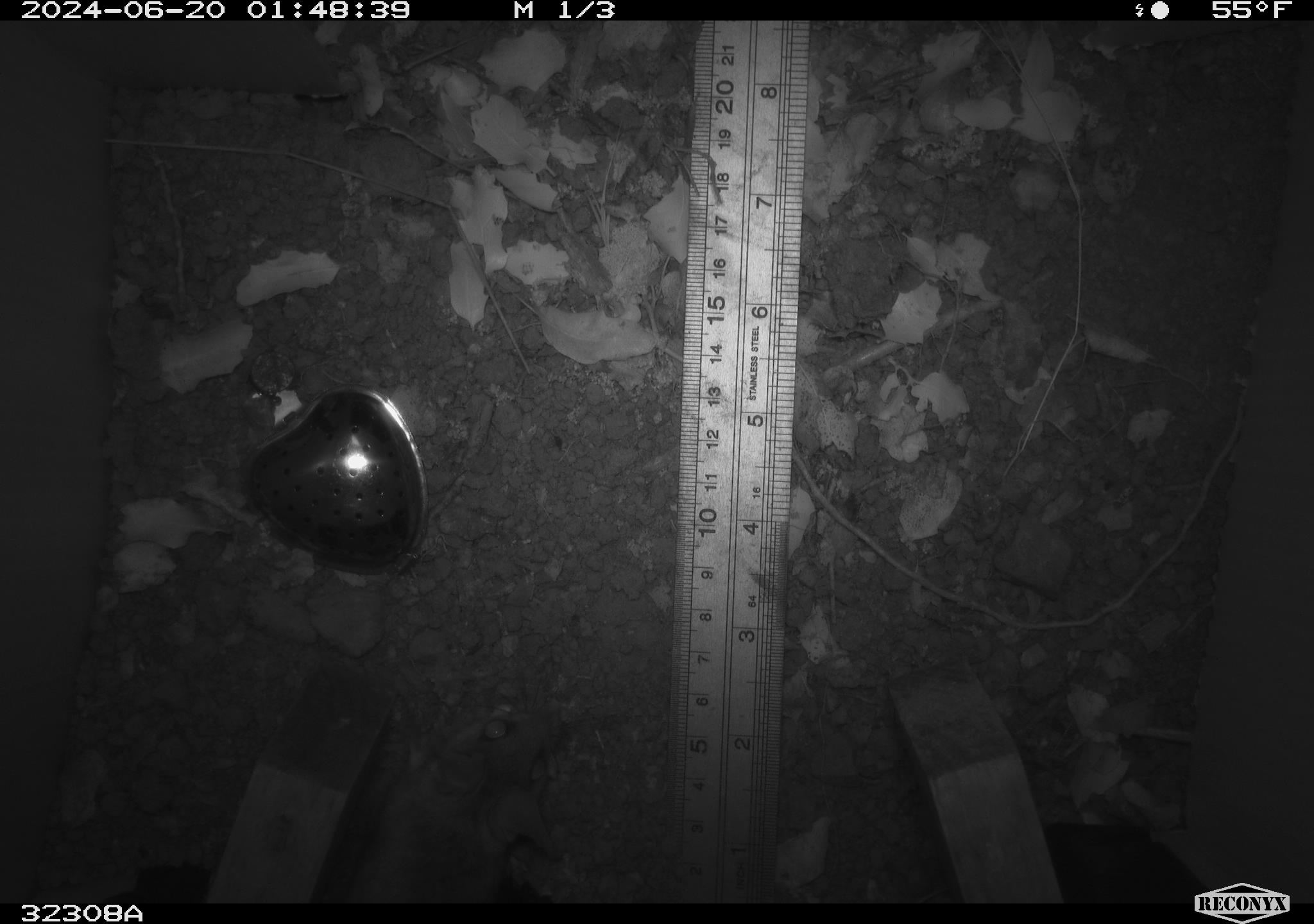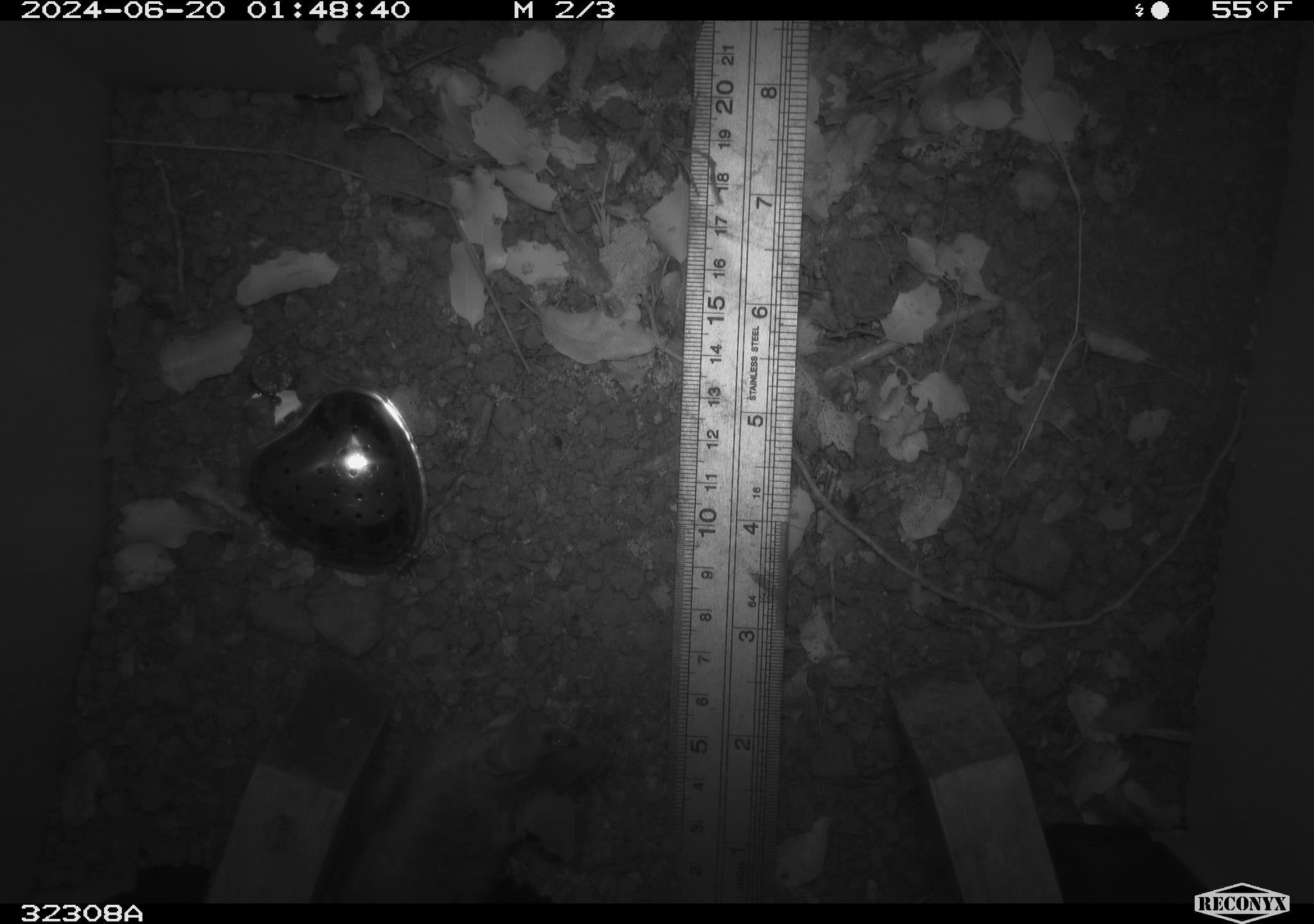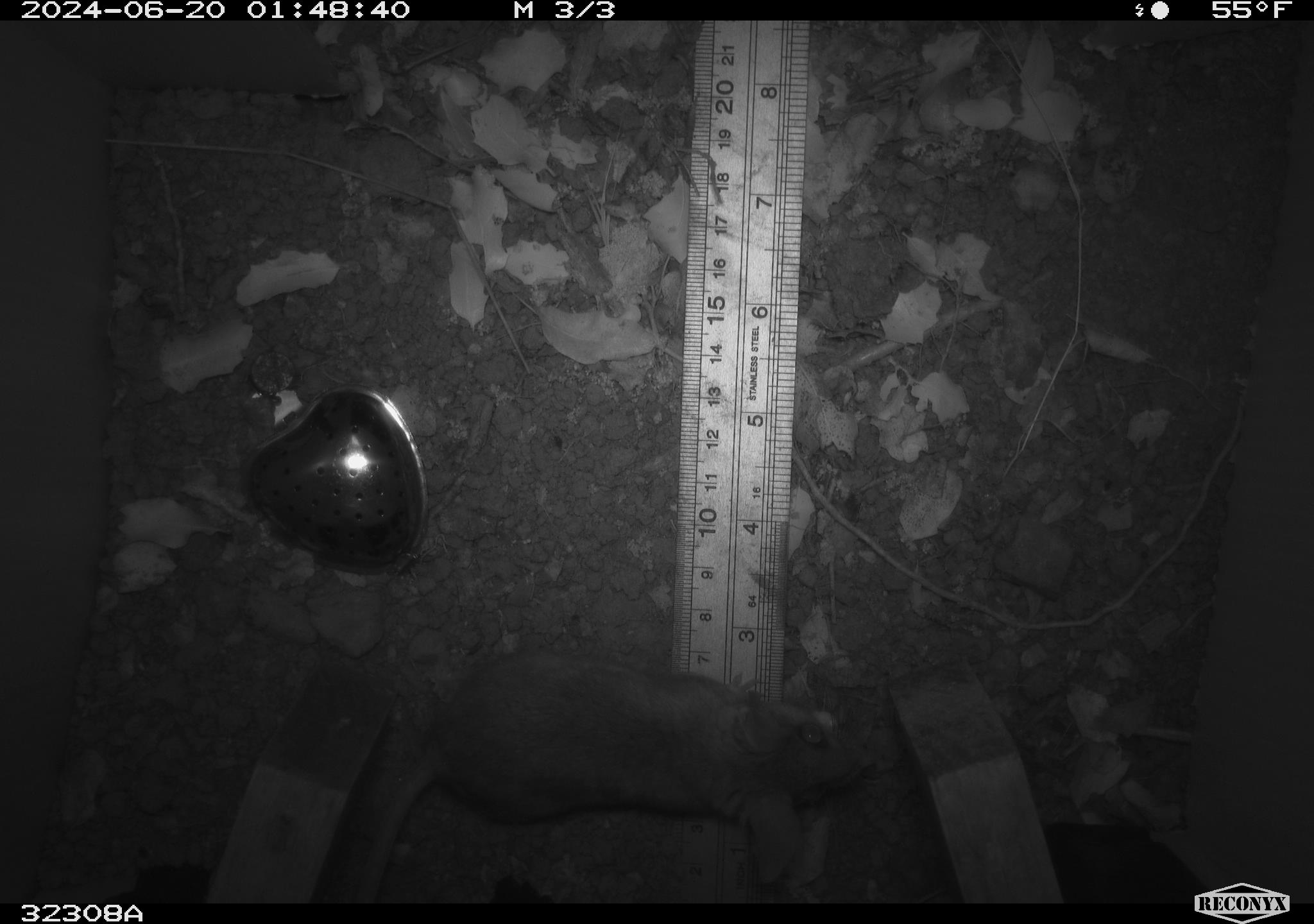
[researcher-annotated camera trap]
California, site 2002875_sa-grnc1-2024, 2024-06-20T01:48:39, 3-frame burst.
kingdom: Animalia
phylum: Chordata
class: Mammalia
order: Rodentia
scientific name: Rodentia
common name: rodent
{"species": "rodent (Rodentia)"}